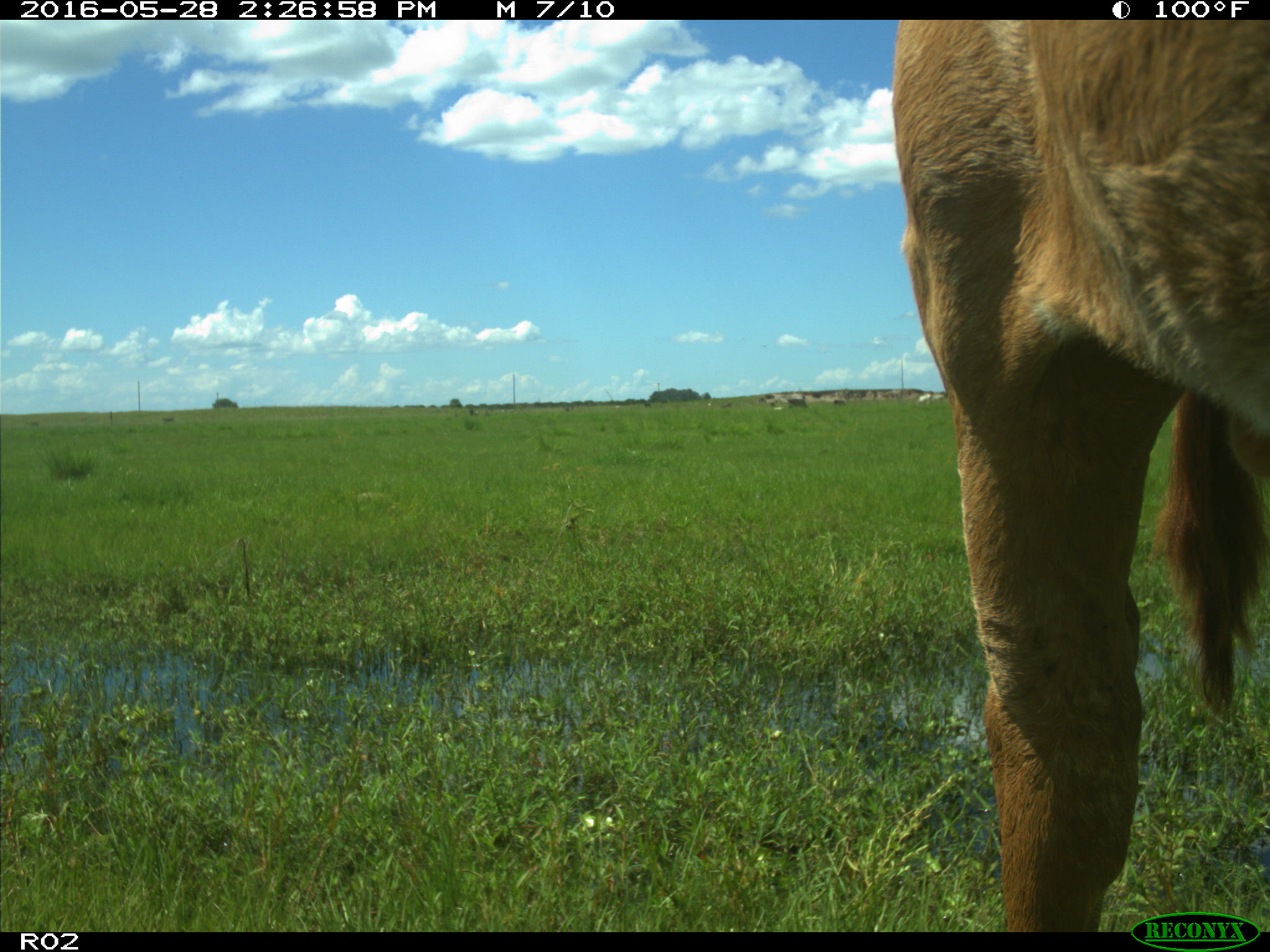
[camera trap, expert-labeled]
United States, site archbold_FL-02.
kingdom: Animalia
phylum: Chordata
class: Mammalia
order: Artiodactyla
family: Bovidae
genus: Bos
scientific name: Bos taurus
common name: domestic cow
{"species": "Bos taurus (domestic cow)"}